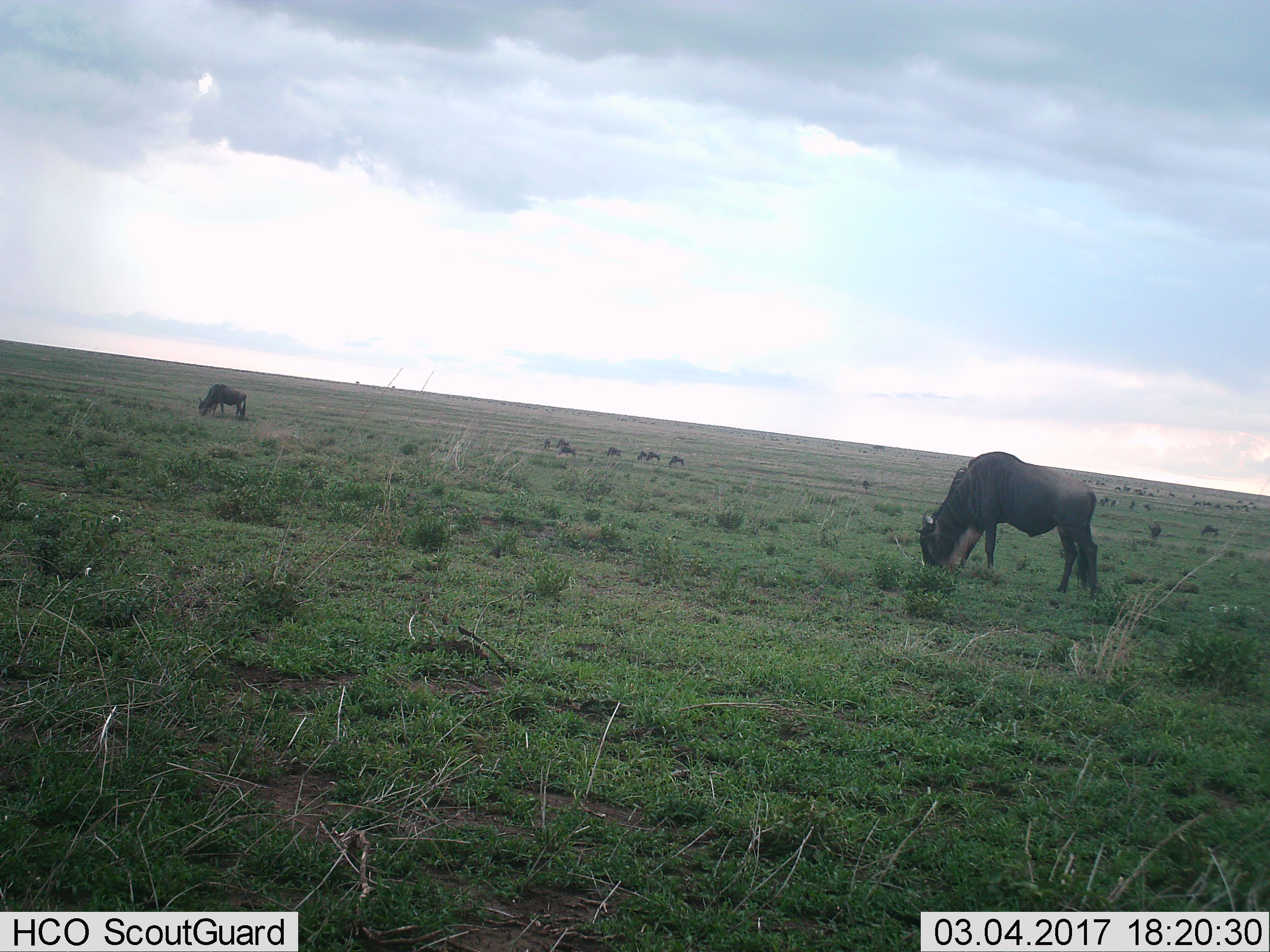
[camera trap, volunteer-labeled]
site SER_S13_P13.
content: unidentified animal